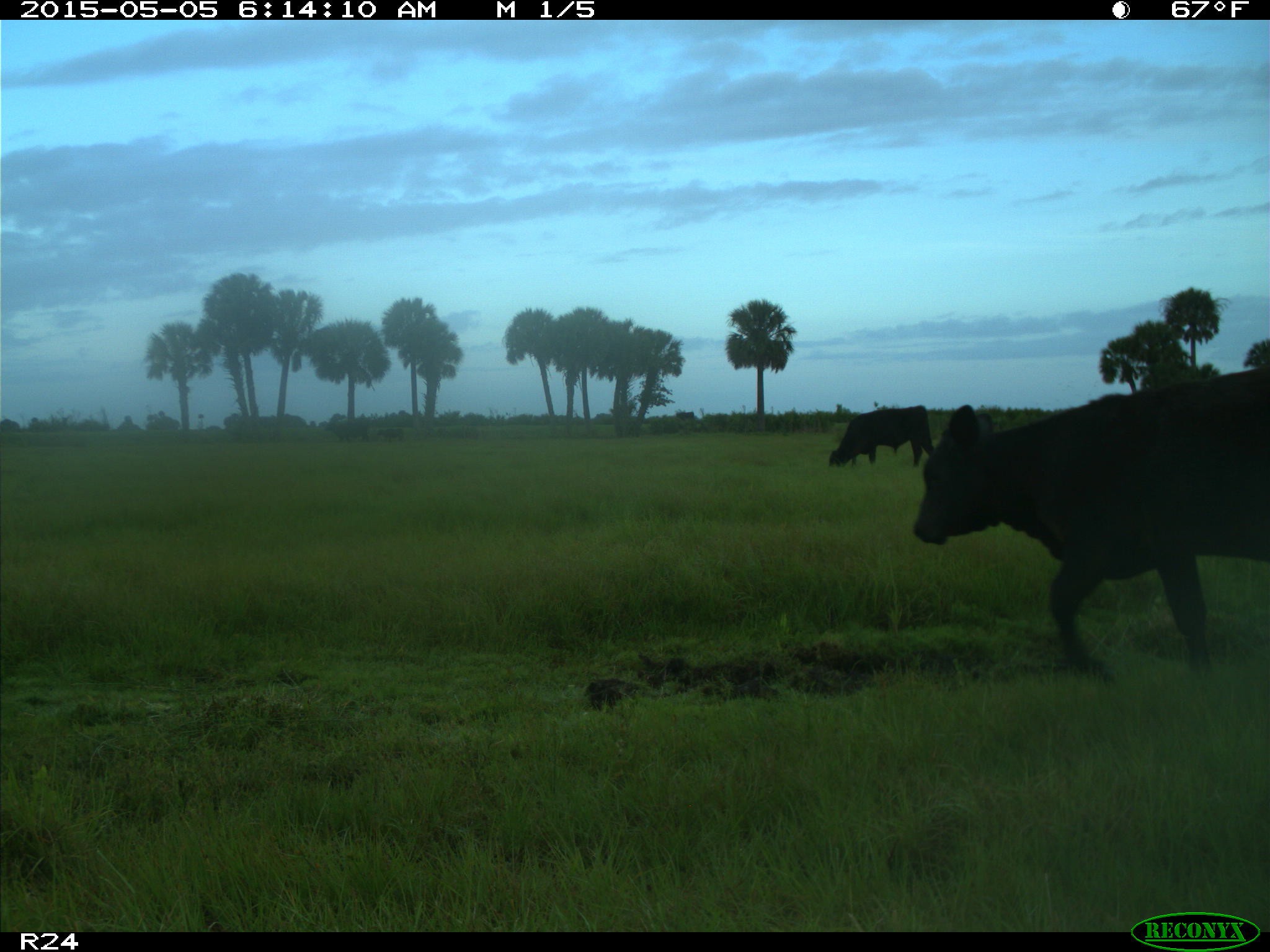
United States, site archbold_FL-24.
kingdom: Animalia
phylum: Chordata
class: Mammalia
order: Artiodactyla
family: Bovidae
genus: Bos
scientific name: Bos taurus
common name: domestic cow